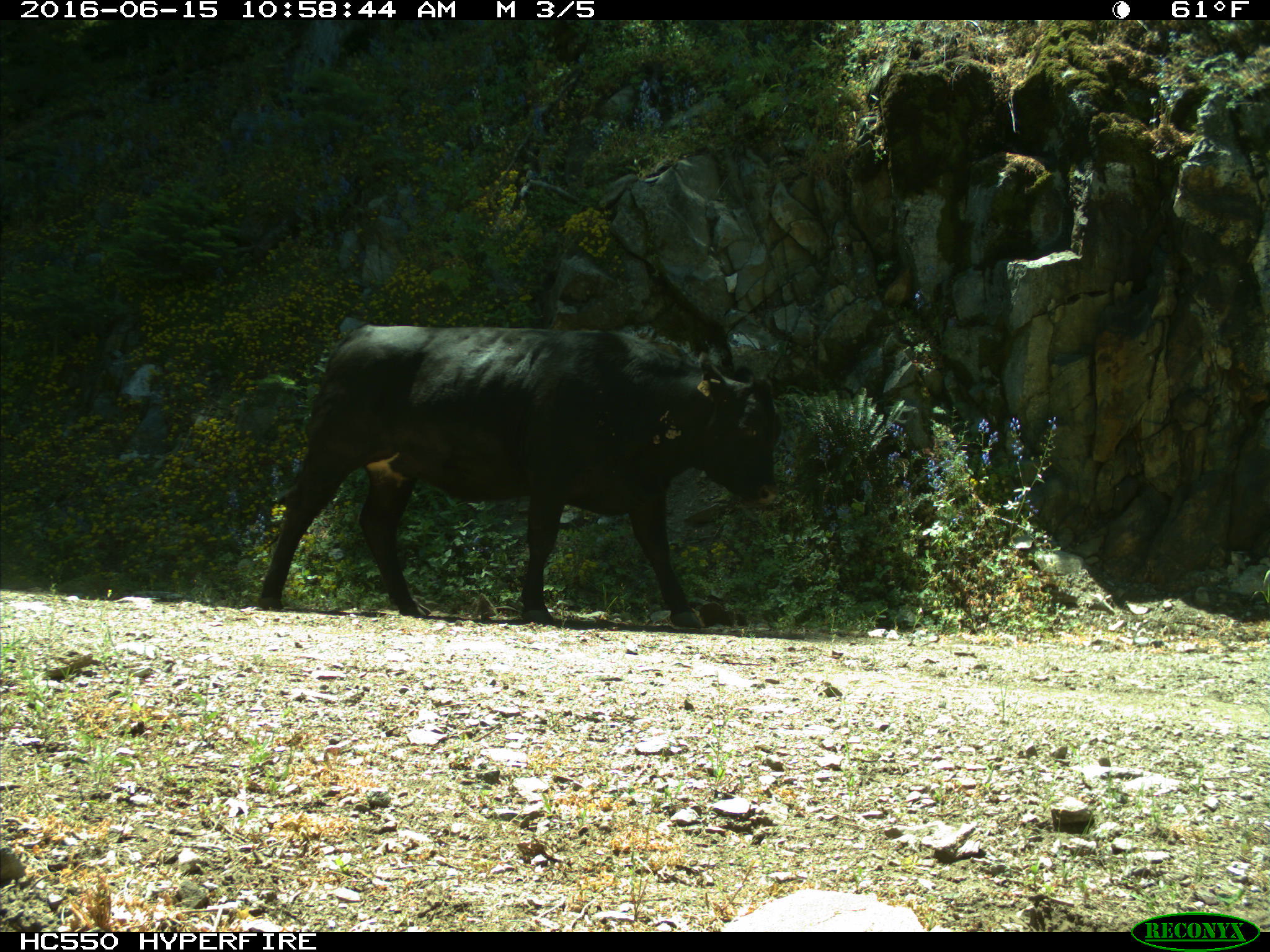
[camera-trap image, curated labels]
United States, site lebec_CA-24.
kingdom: Animalia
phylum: Chordata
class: Mammalia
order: Artiodactyla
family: Bovidae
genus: Bos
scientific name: Bos taurus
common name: domestic cow